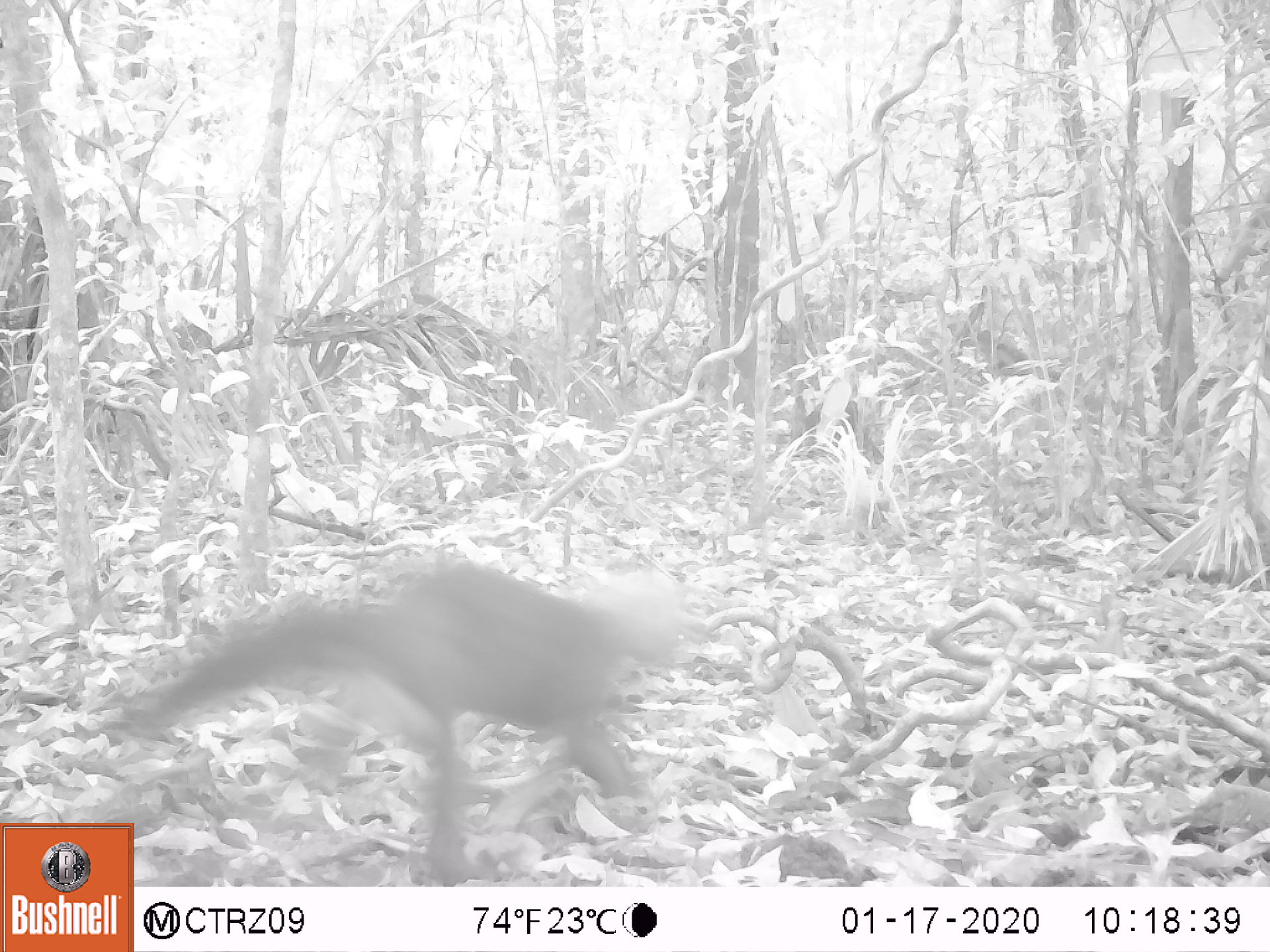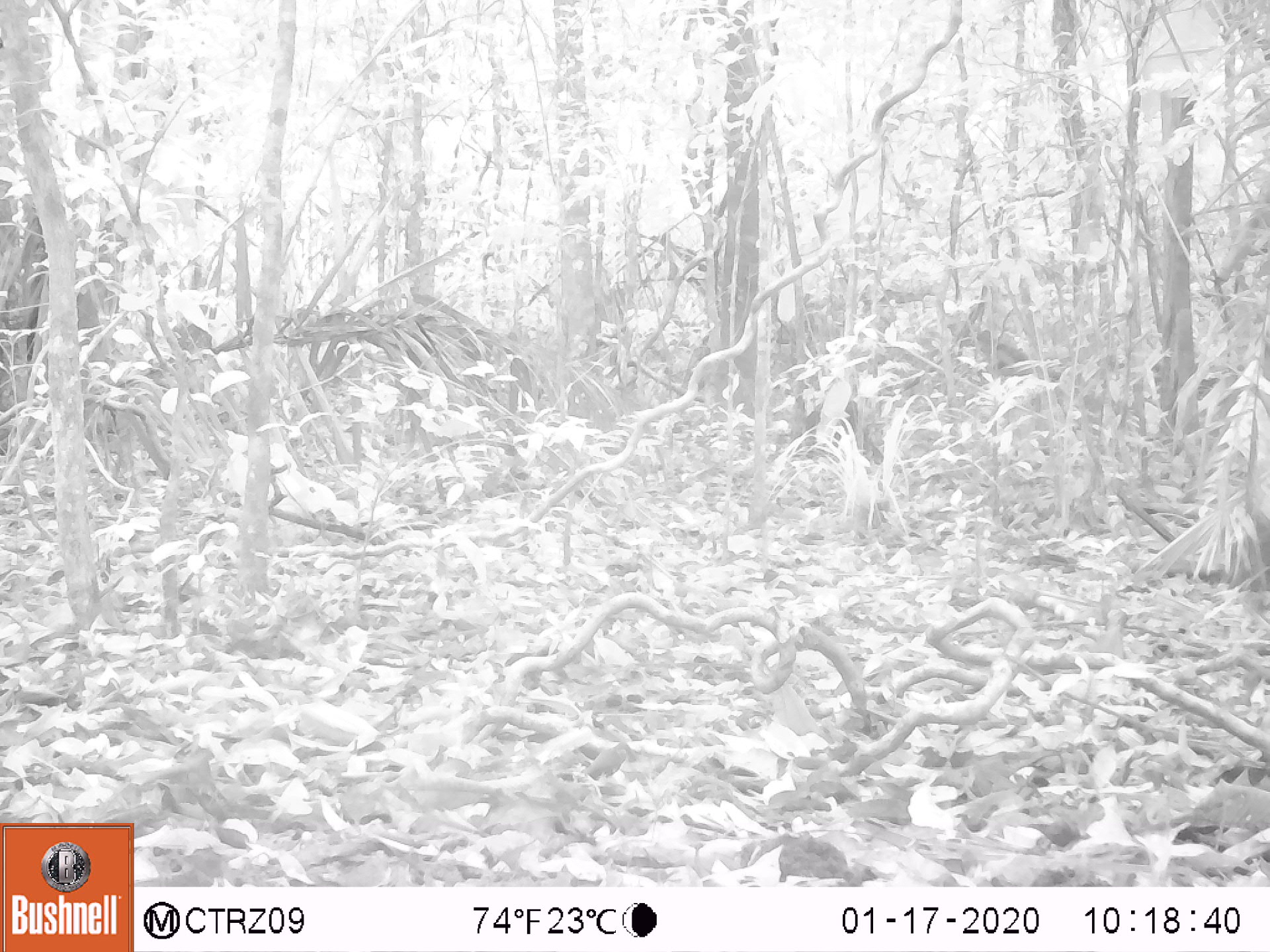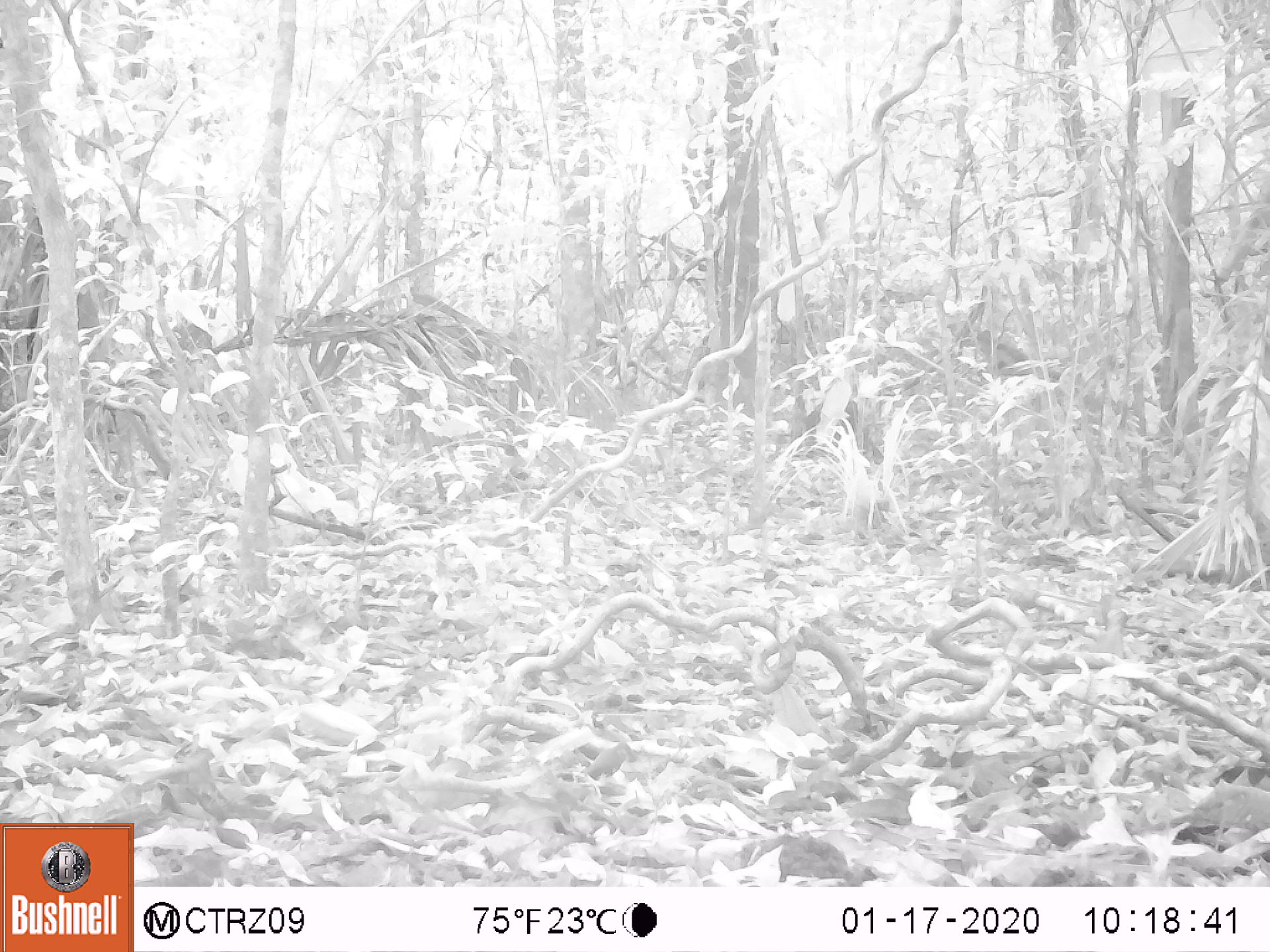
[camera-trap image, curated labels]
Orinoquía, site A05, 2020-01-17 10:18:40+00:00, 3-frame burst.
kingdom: Animalia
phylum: Chordata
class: Mammalia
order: Carnivora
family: Mustelidae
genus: Eira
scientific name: Eira barbara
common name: tayra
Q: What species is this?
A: Tayra (Eira barbara).